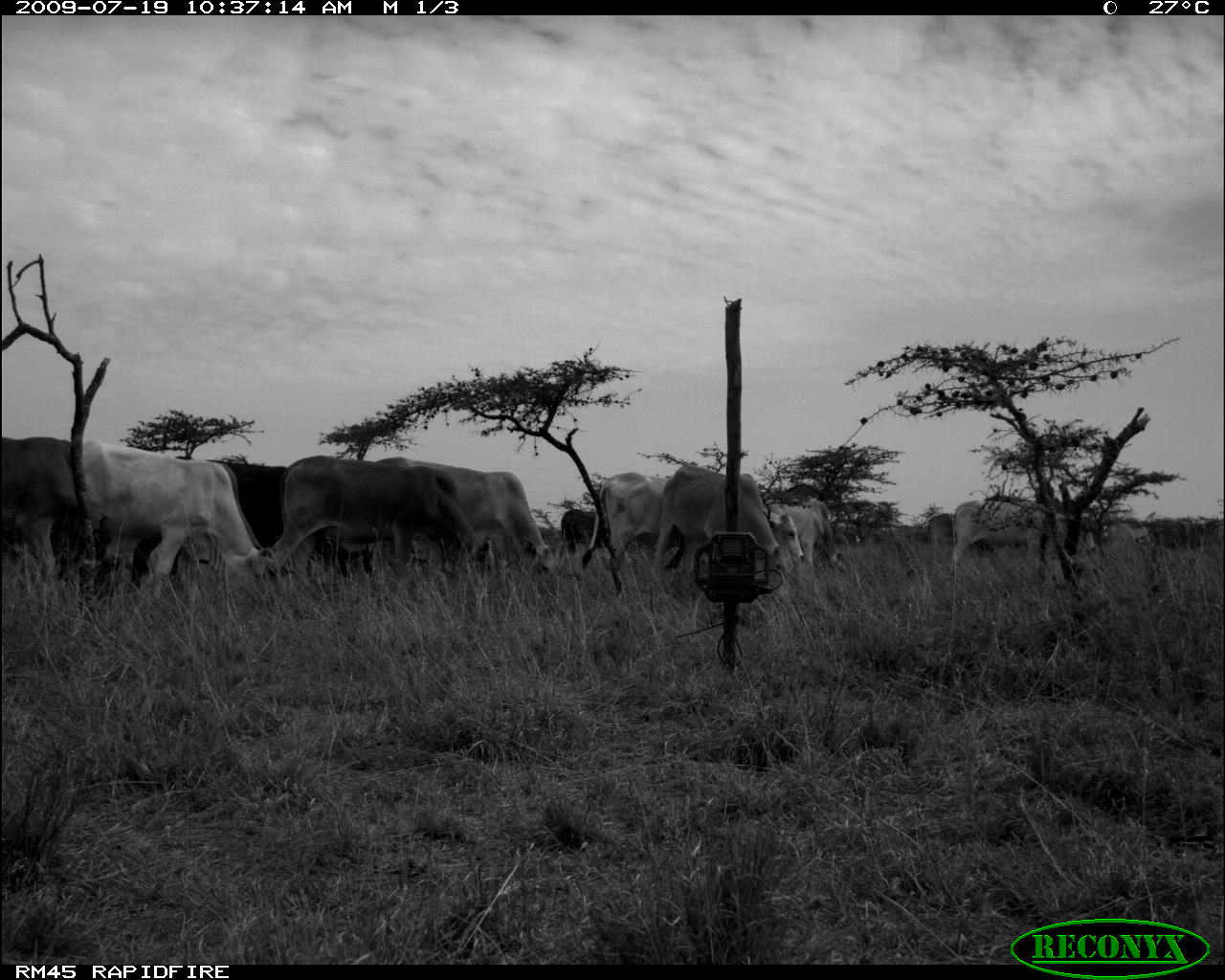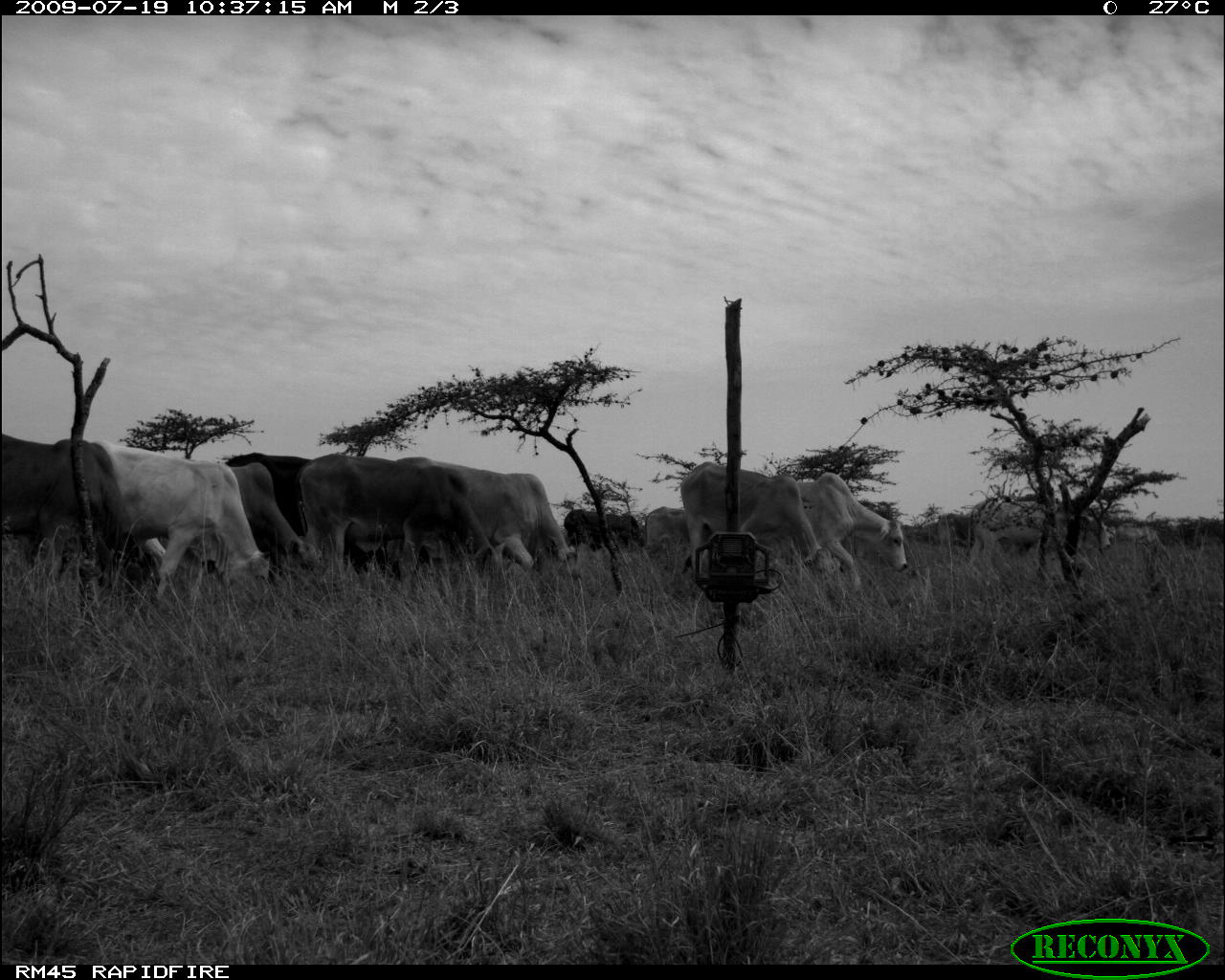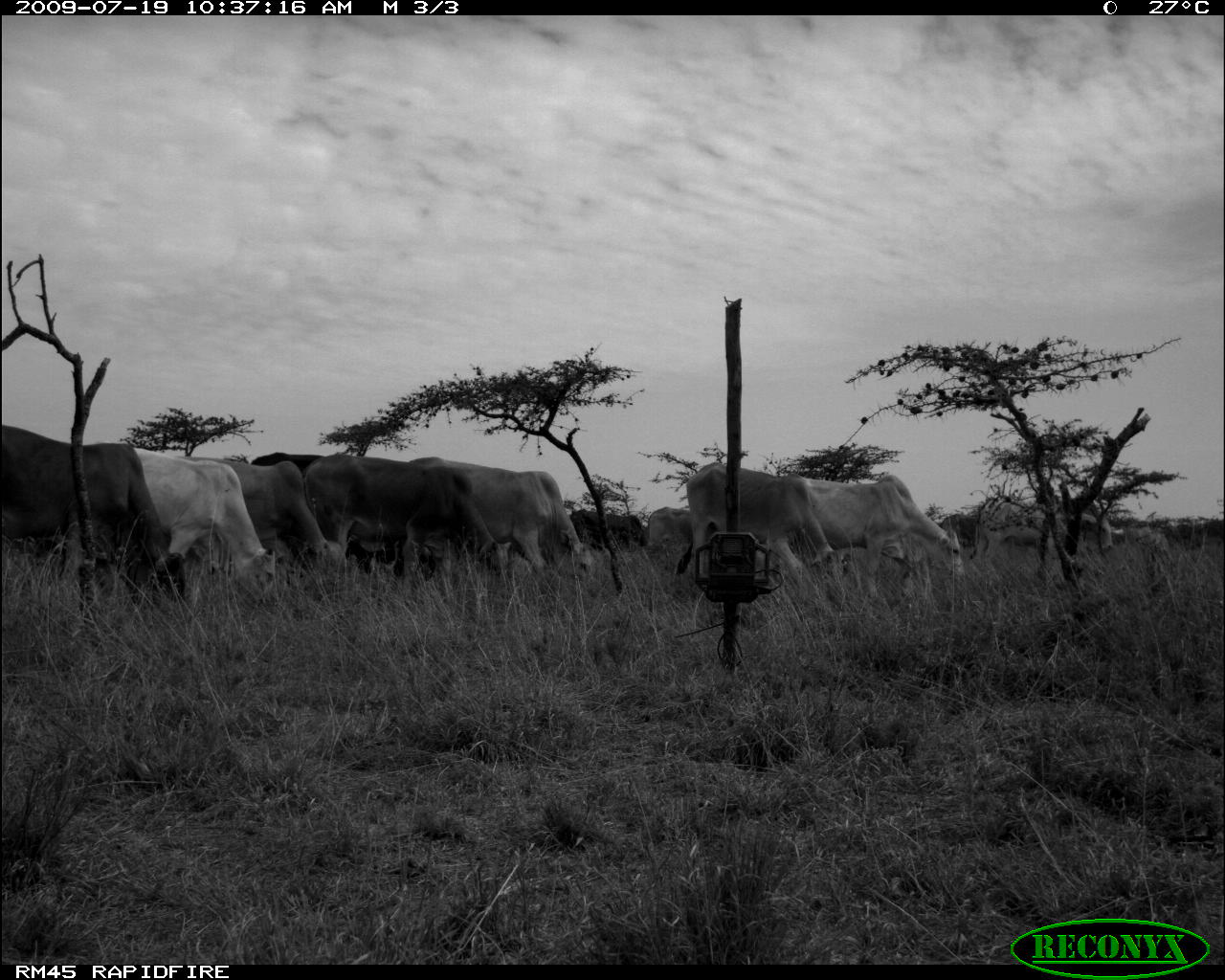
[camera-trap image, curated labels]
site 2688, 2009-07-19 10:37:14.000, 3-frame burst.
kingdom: Animalia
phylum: Chordata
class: Mammalia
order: Artiodactyla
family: Bovidae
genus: Bos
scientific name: Bos taurus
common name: domestic cattle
Bos taurus (domestic cattle), count 12.